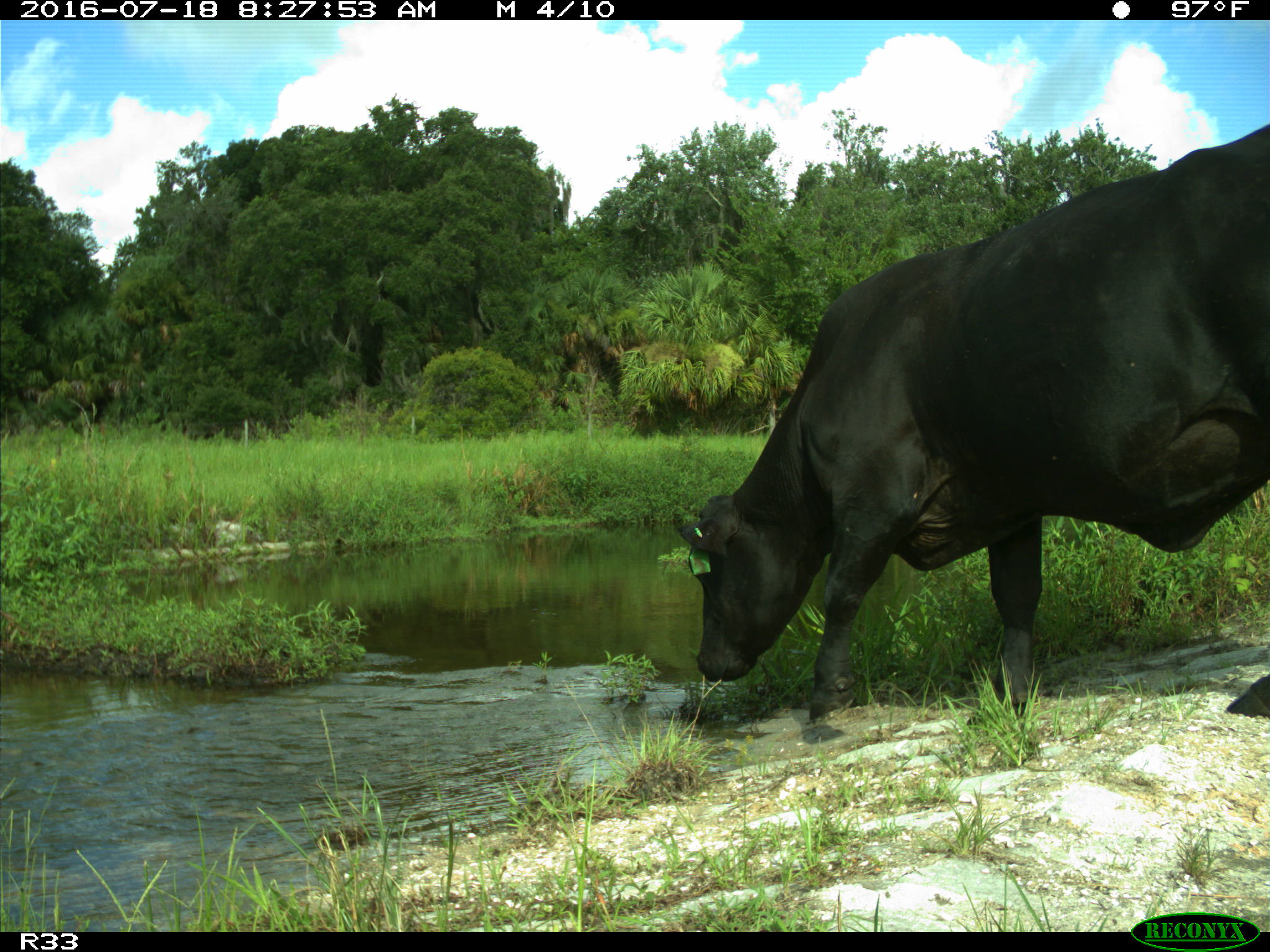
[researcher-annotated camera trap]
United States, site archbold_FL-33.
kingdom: Animalia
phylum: Chordata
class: Mammalia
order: Artiodactyla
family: Bovidae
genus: Bos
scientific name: Bos taurus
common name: domestic cow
Bos taurus (domestic cow).